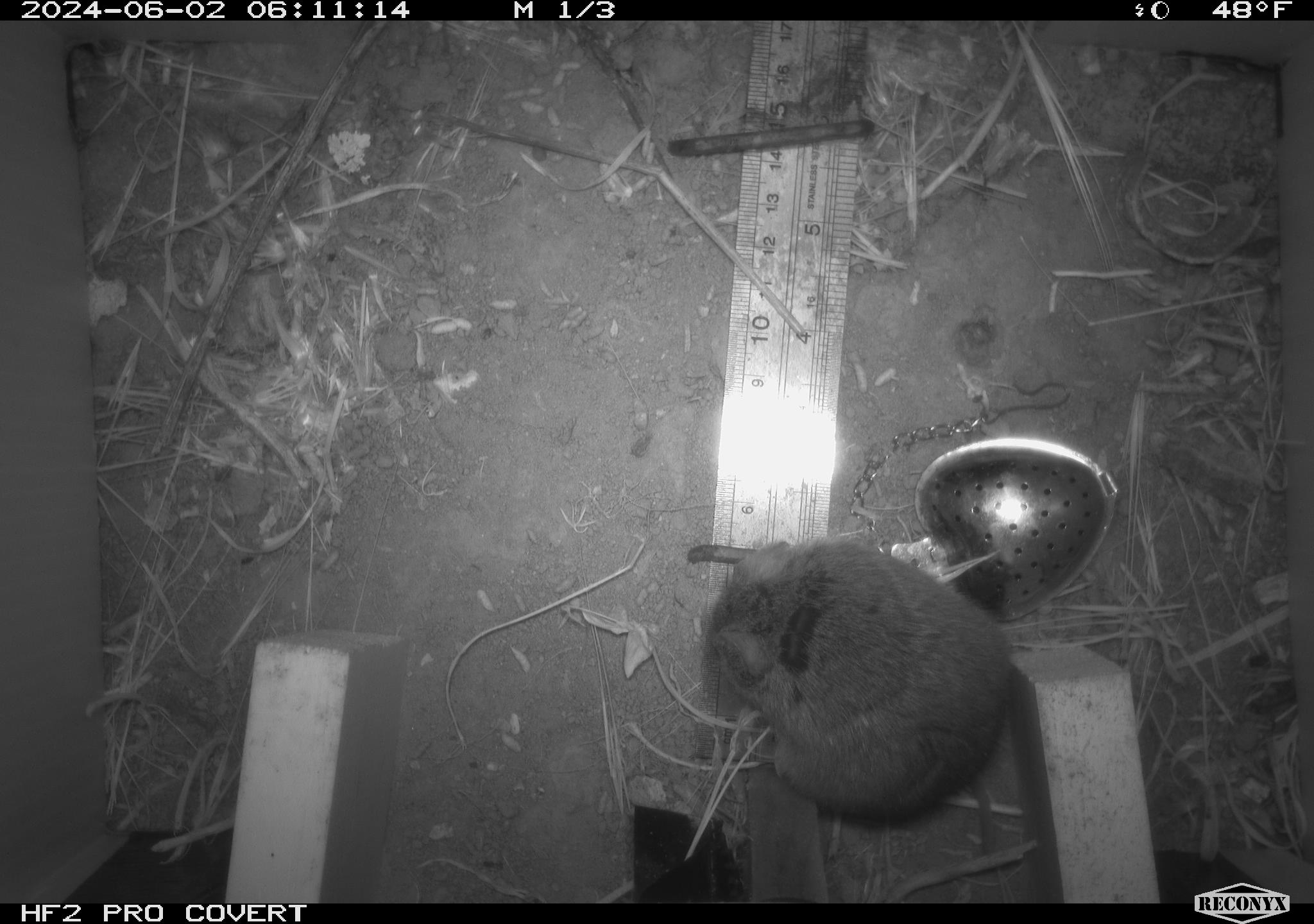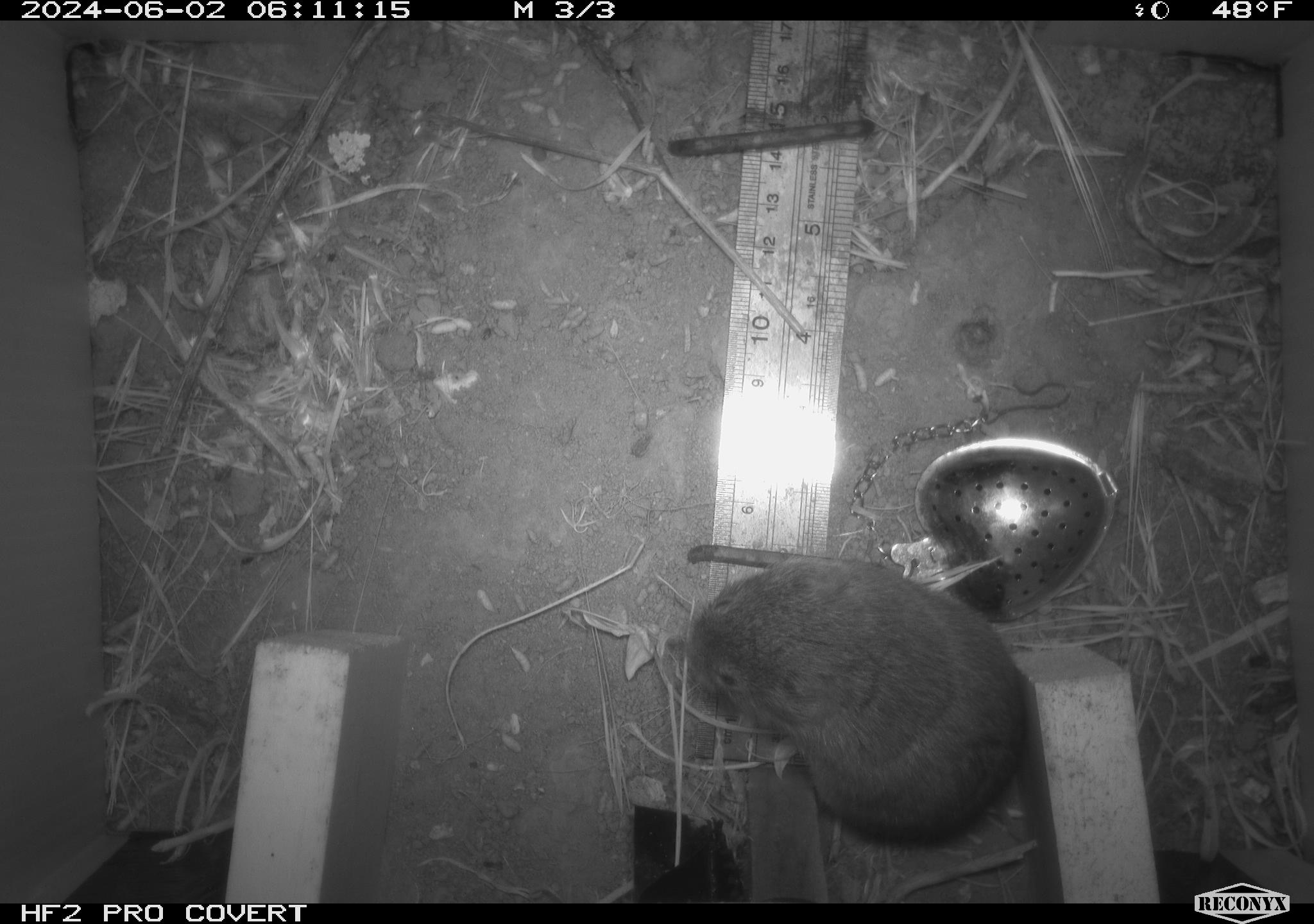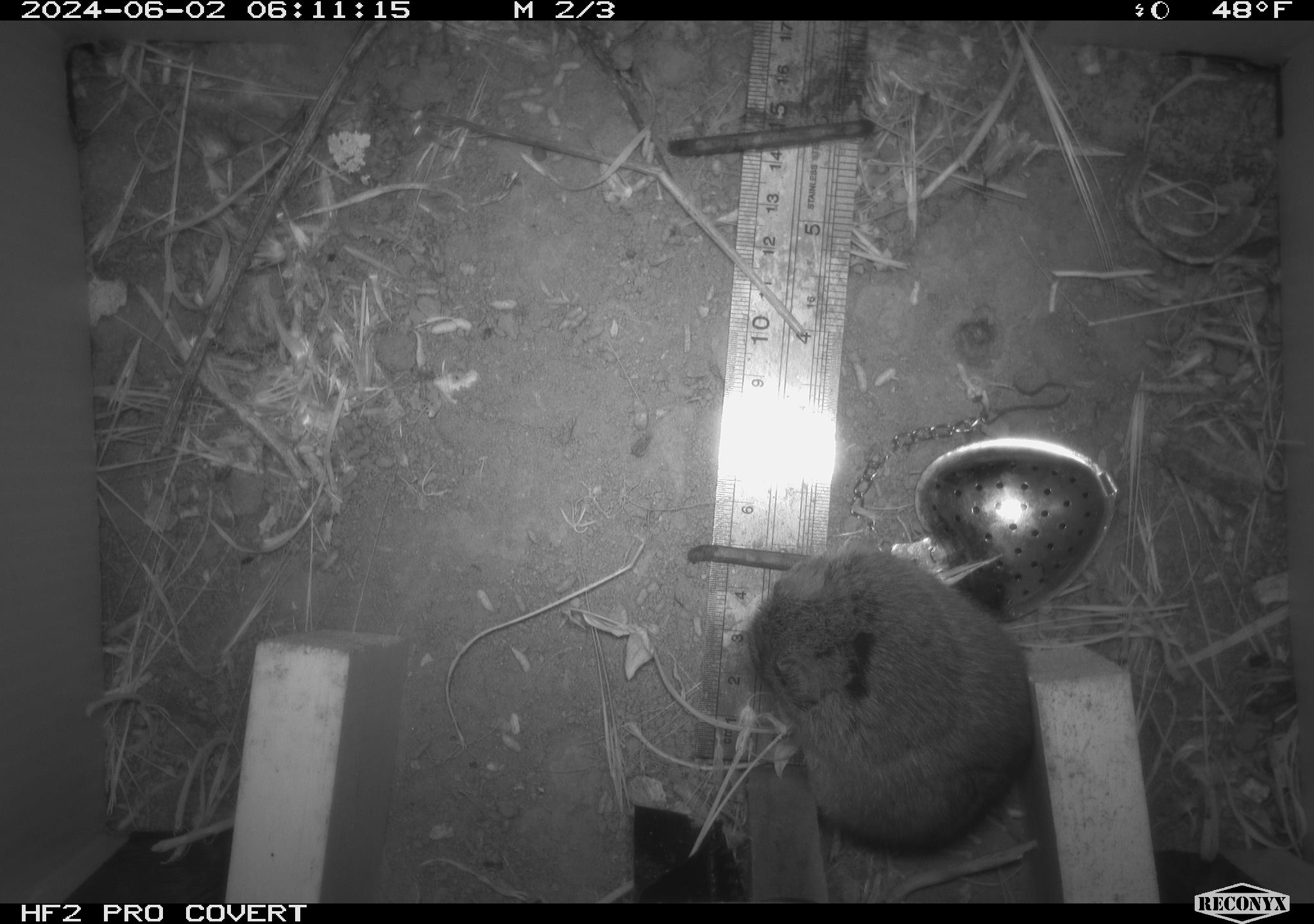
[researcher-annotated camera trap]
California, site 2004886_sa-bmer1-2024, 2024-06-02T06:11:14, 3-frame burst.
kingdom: Animalia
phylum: Chordata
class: Mammalia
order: Rodentia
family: Cricetidae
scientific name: Arvicolinae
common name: voles, lemmings, and muskrats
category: arvicolinae subfamily